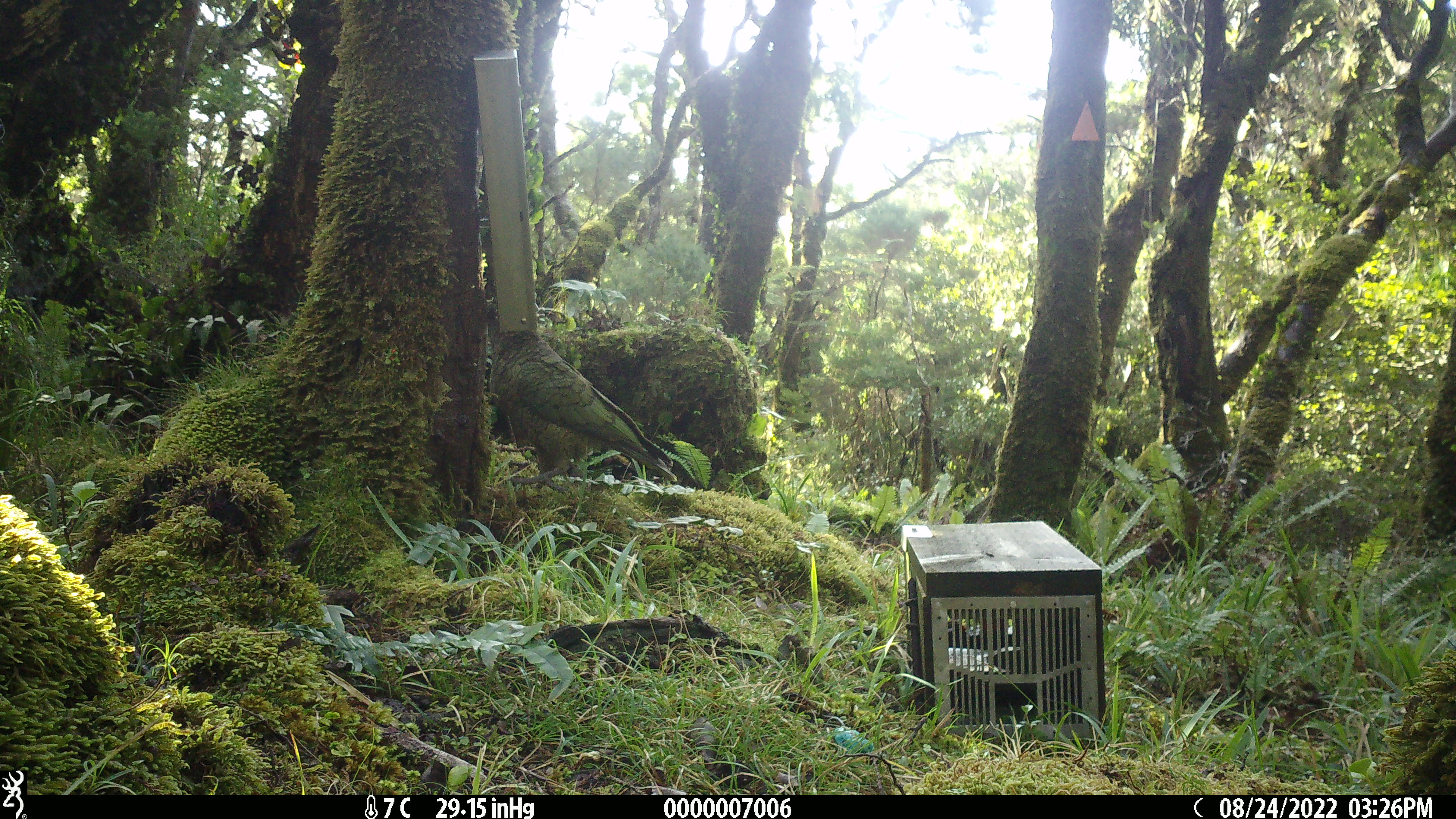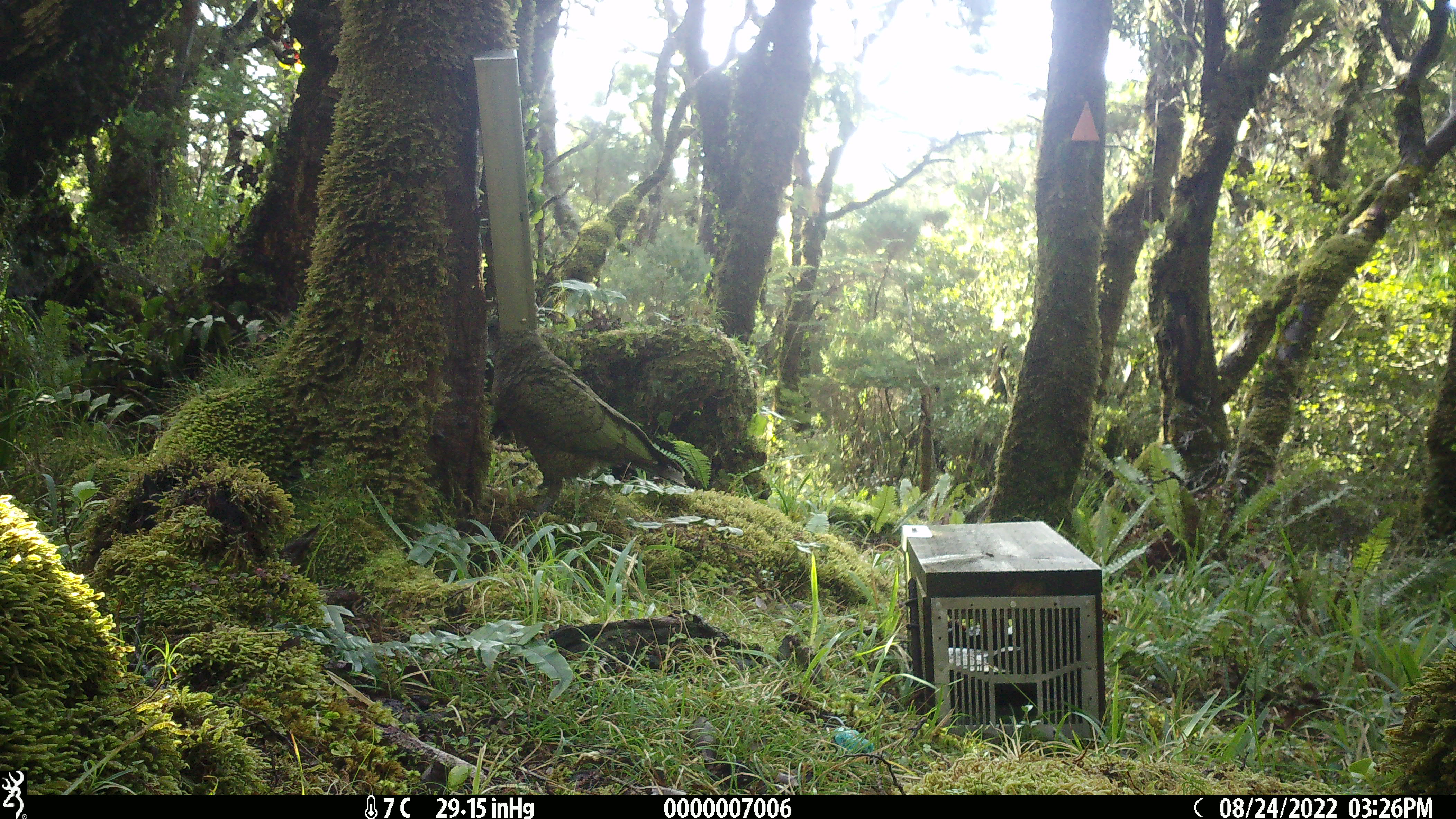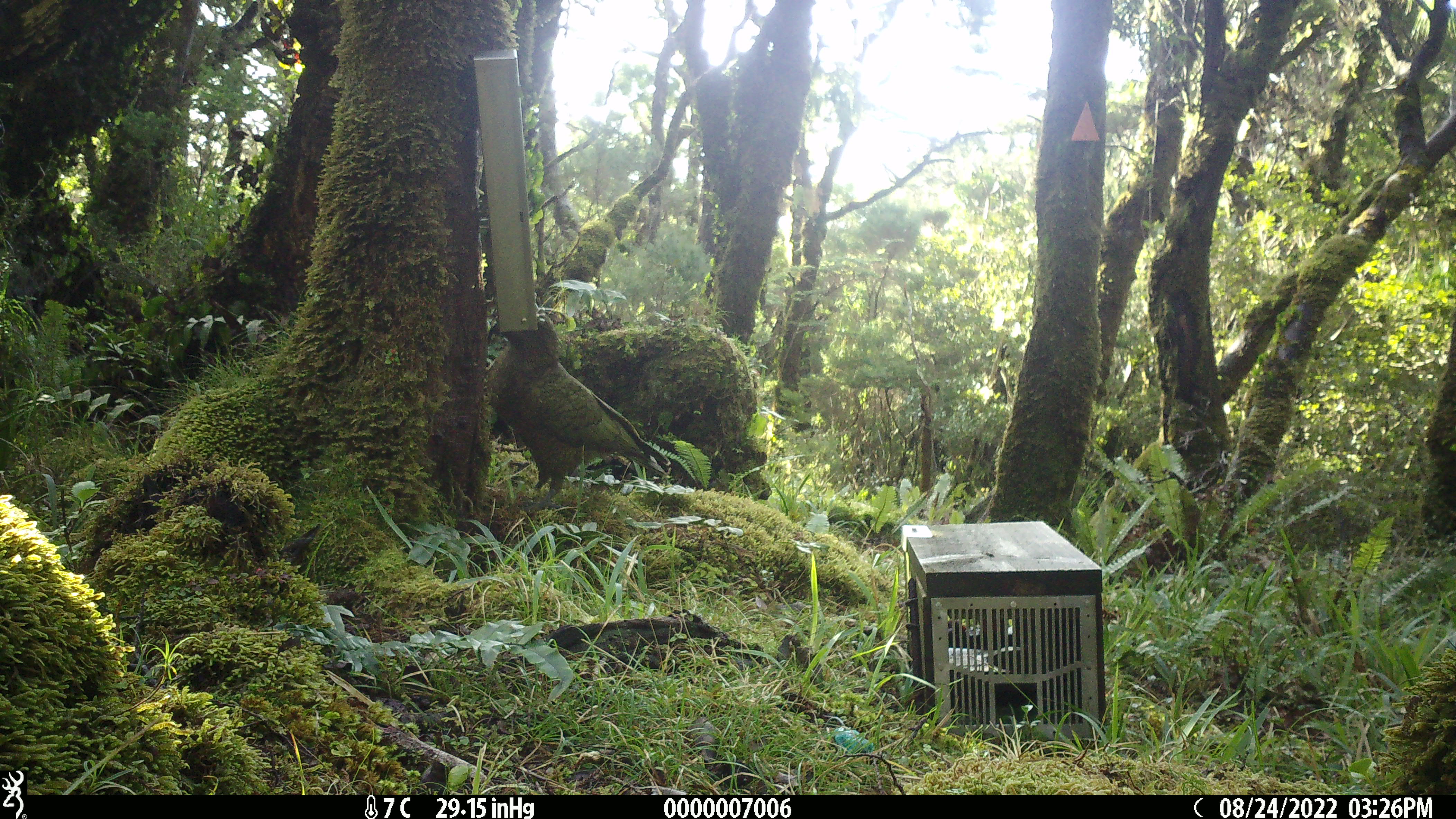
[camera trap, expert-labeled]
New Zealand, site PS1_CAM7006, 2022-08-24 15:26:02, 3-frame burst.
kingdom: Animalia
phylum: Chordata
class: Aves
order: Psittaciformes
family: Strigopidae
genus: Nestor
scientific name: Nestor notabilis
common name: kea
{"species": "kea (Nestor notabilis)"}